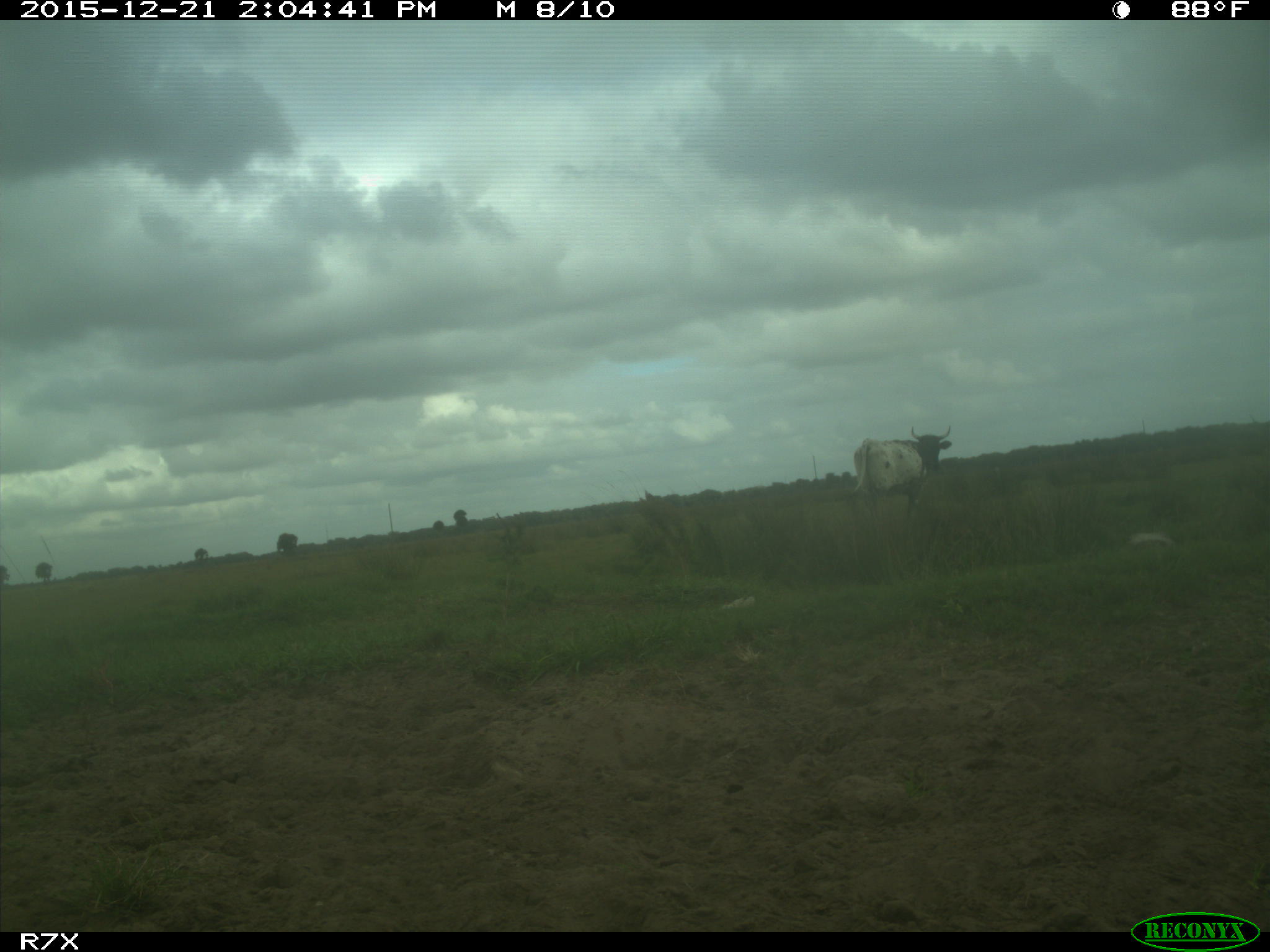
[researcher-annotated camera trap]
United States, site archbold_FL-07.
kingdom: Animalia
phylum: Chordata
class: Mammalia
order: Artiodactyla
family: Bovidae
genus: Bos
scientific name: Bos taurus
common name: domestic cow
Bos taurus (domestic cow).